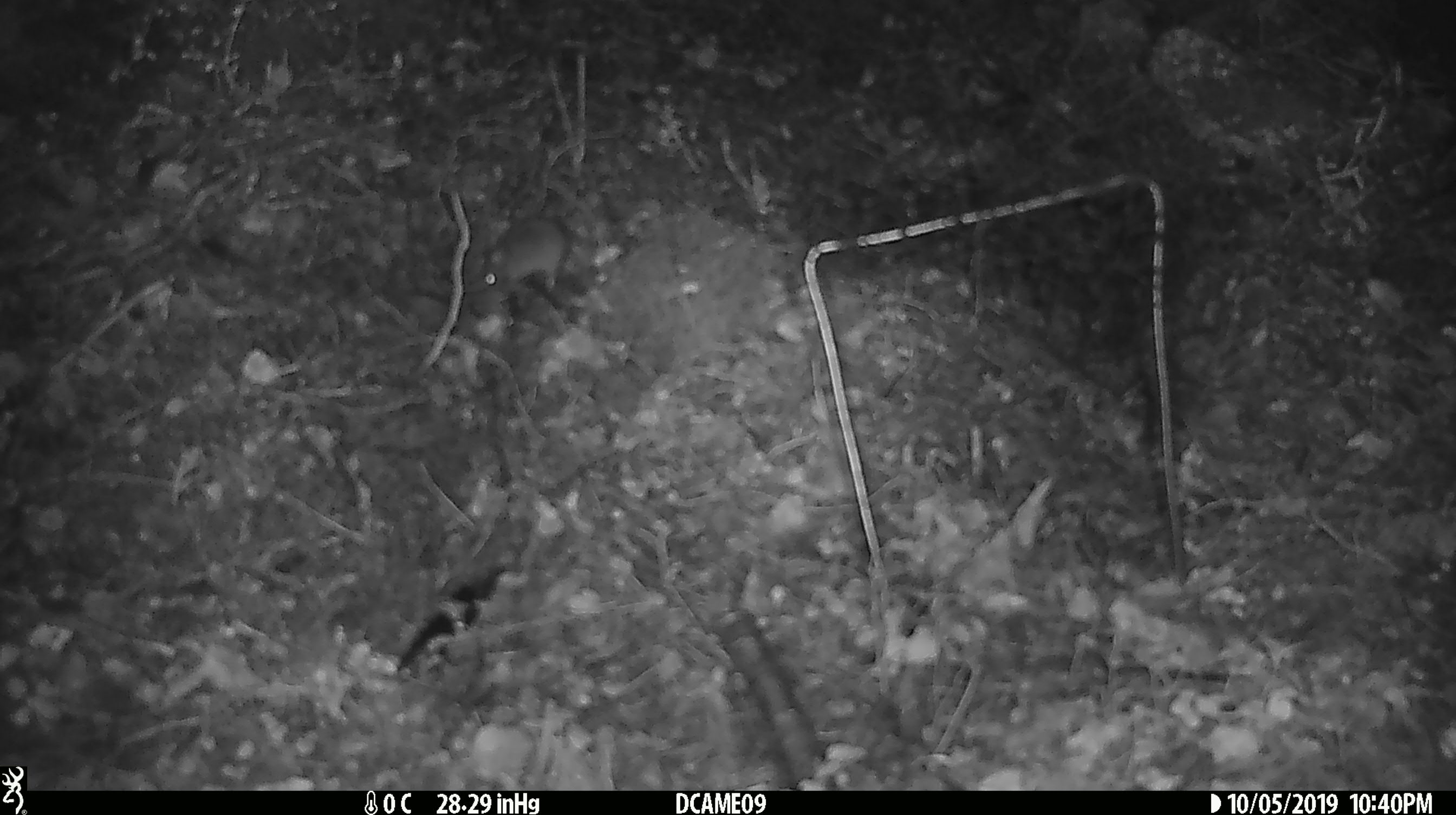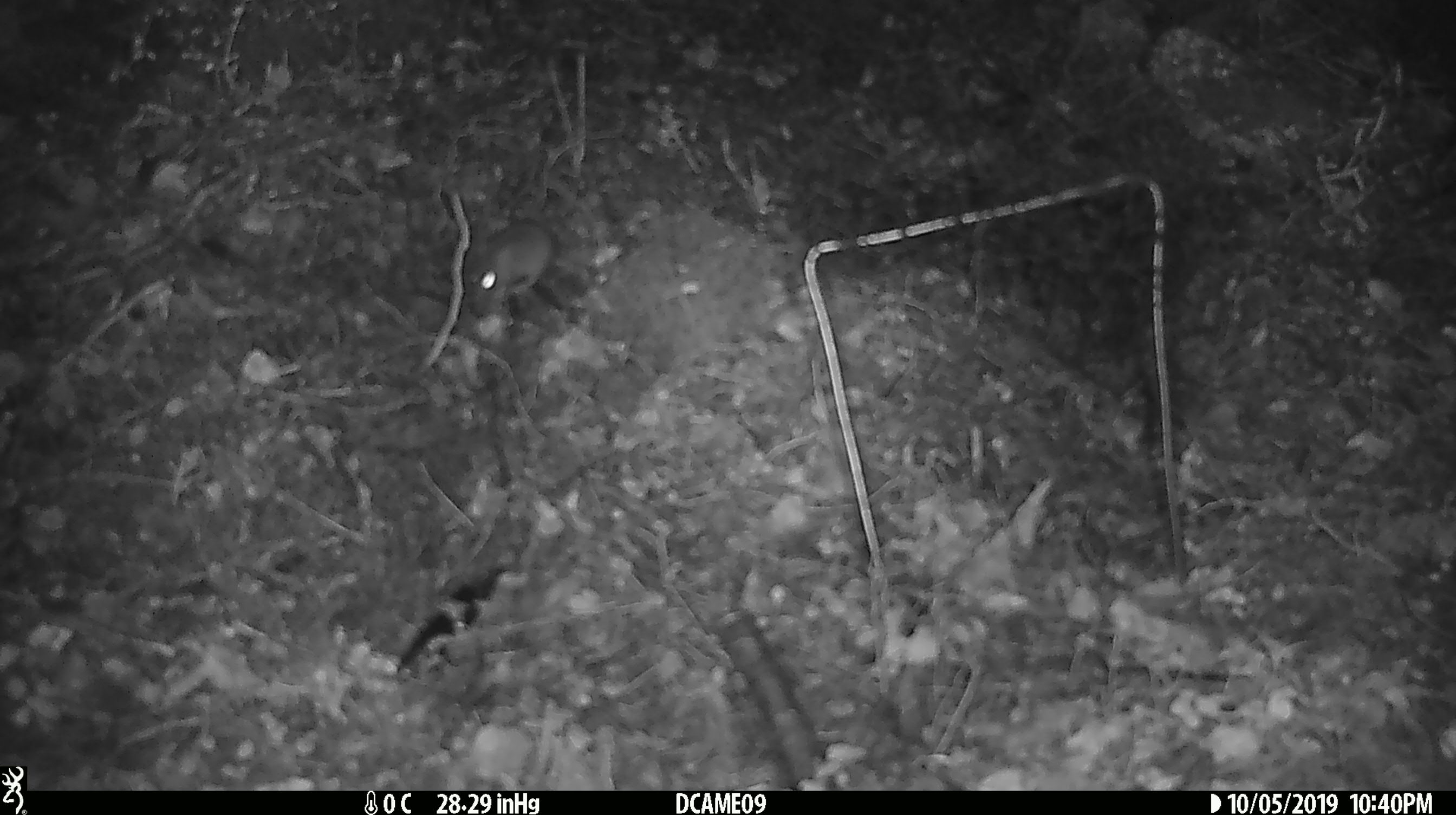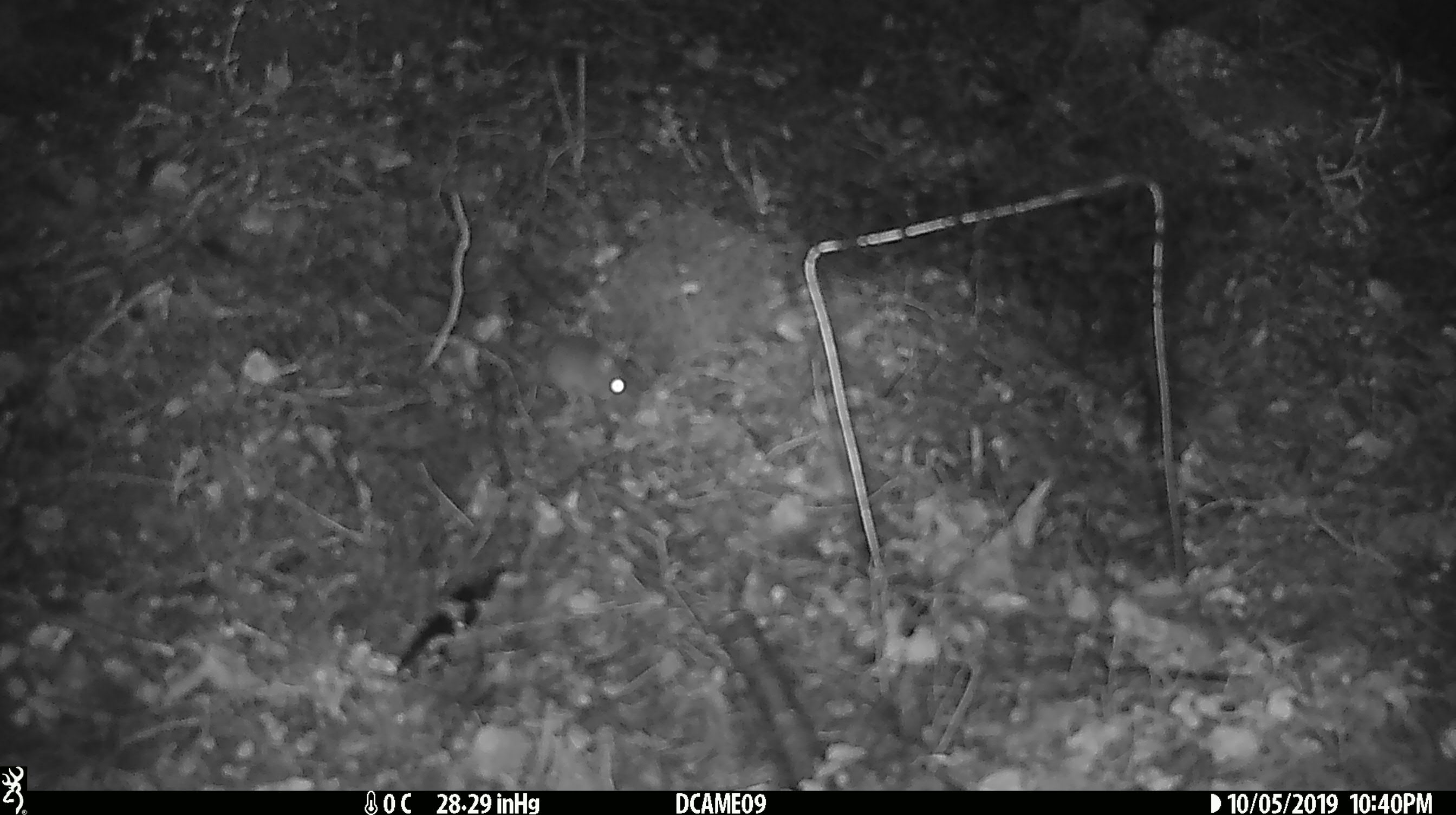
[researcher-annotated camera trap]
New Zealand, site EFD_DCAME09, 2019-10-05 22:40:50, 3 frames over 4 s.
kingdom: Animalia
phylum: Chordata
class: Mammalia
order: Rodentia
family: Muridae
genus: Mus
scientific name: Mus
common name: mouse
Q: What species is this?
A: Mouse (Mus).